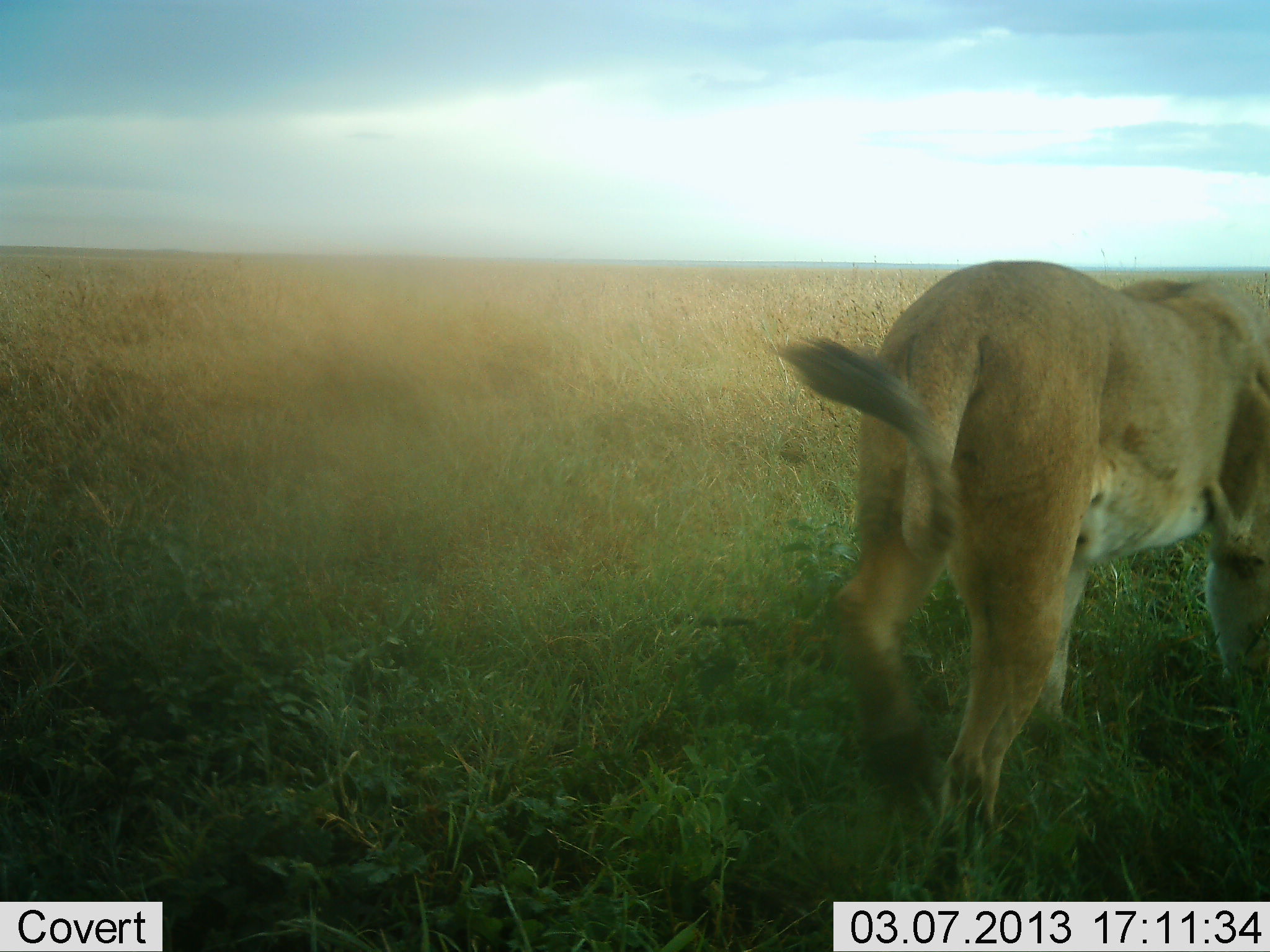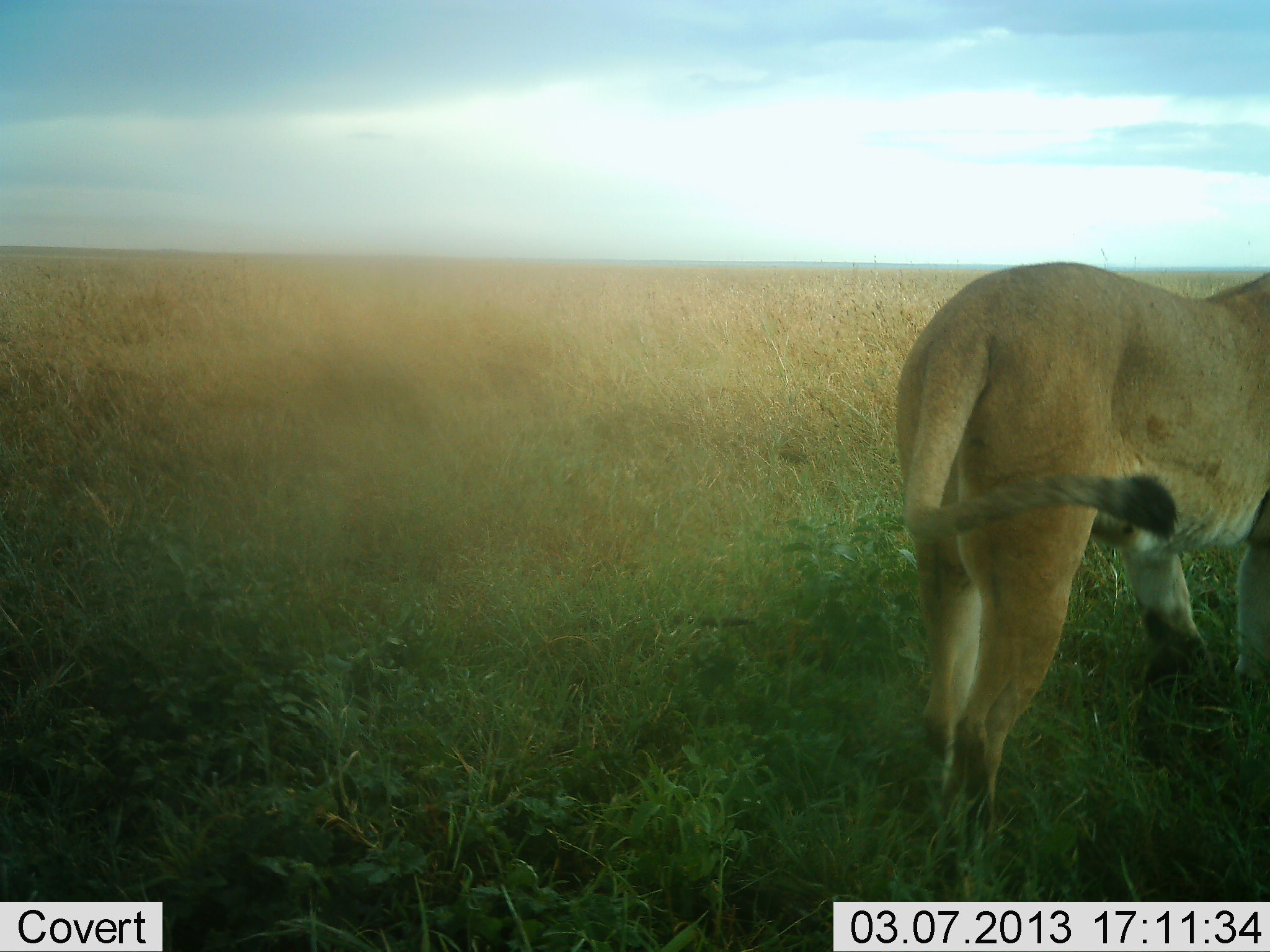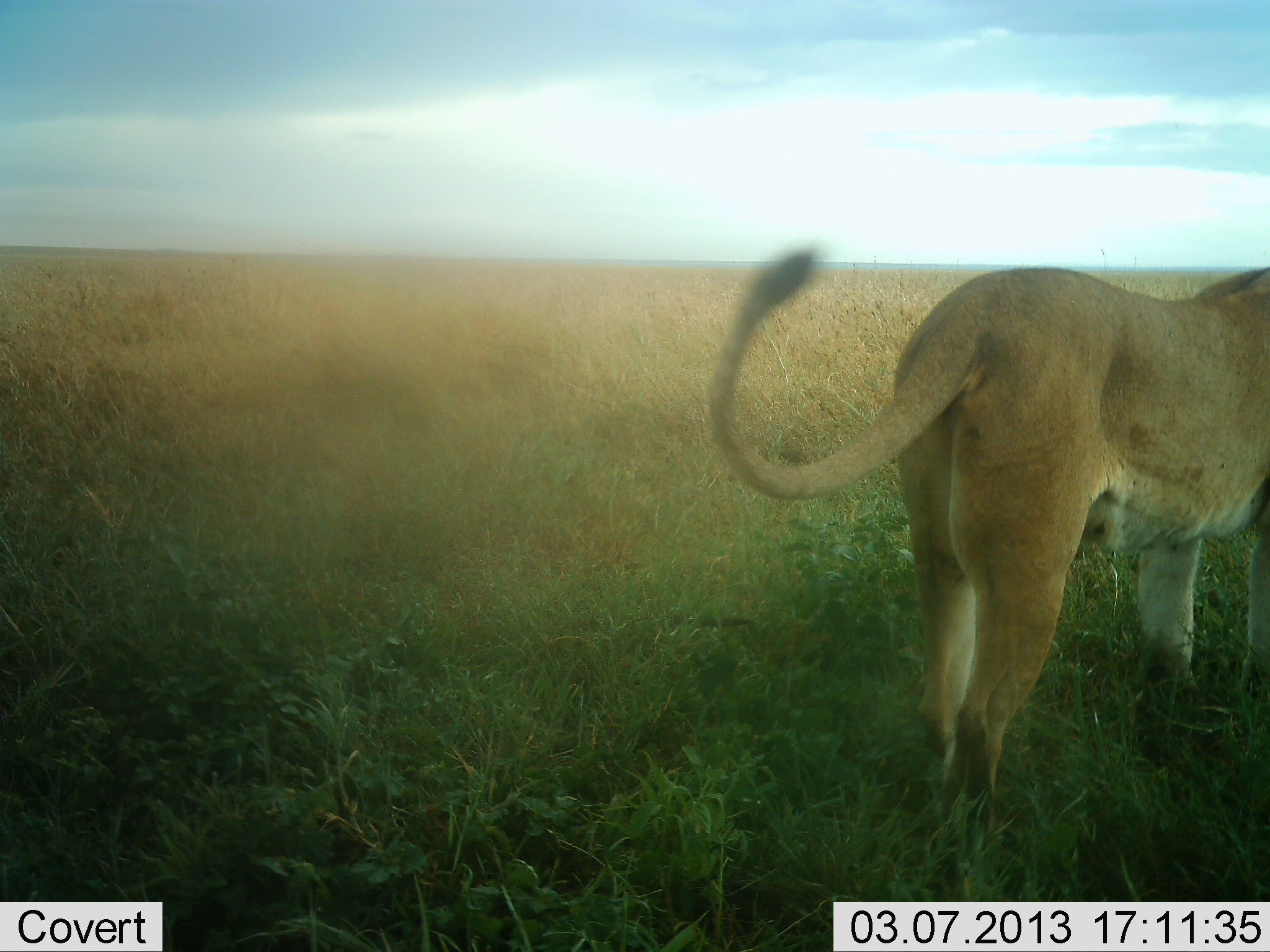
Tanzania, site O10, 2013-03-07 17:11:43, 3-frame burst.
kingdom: Animalia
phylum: Chordata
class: Mammalia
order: Carnivora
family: Felidae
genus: Panthera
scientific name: Panthera leo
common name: lion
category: lionfemale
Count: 1.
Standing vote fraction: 72%.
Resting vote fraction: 0%.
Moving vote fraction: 39%.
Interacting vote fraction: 0%.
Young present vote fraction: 0%.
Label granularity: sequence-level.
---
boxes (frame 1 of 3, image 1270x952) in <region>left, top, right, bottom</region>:
animal: <region>768, 260, 1270, 900</region>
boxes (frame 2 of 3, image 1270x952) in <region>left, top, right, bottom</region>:
animal: <region>890, 259, 1270, 906</region>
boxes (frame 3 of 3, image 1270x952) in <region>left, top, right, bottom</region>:
animal: <region>706, 249, 1270, 894</region>